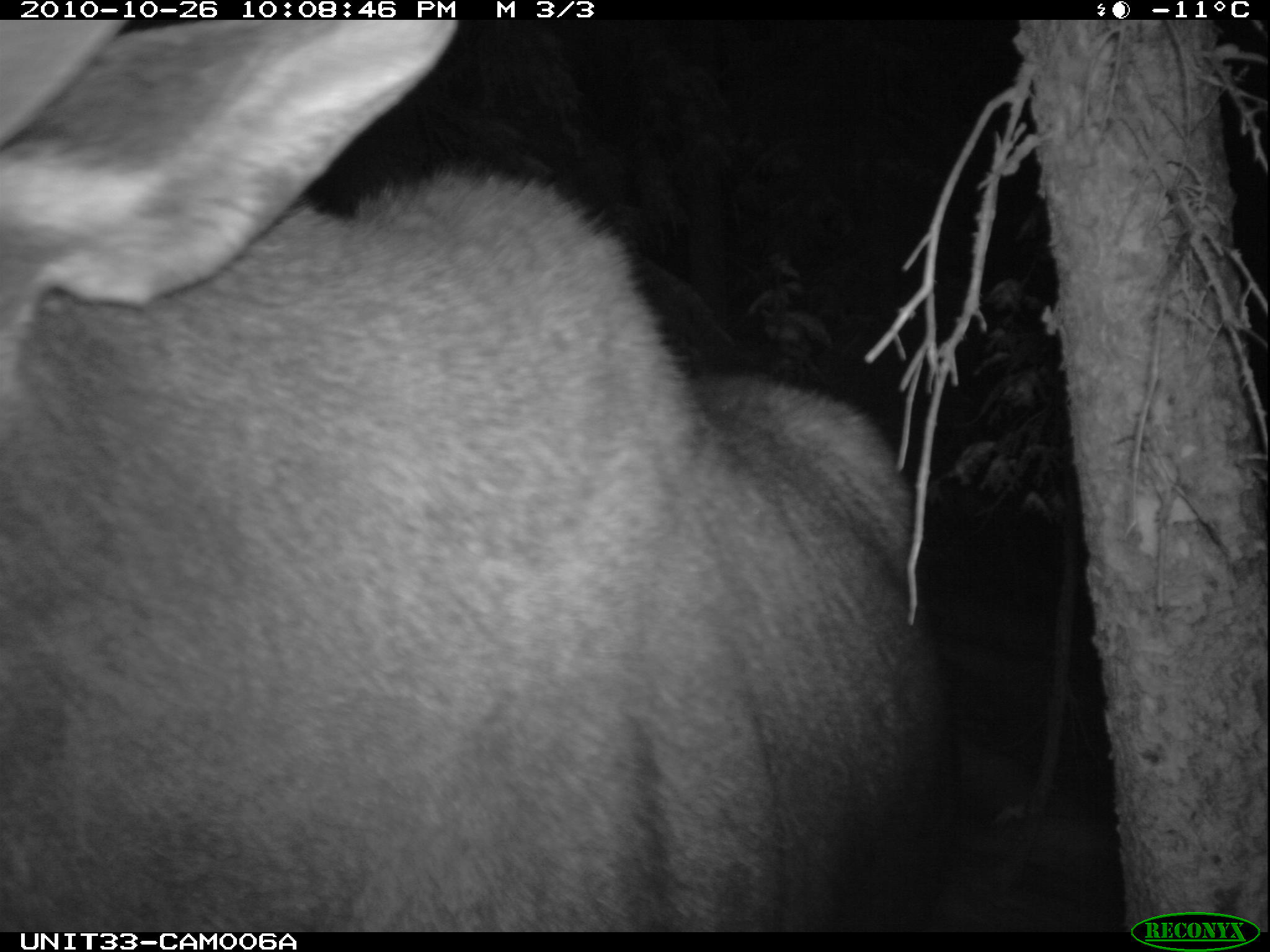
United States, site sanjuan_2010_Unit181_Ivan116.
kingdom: Animalia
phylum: Chordata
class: Mammalia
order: Artiodactyla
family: Cervidae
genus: Alces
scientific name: Alces alces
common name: moose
Alces alces (moose).